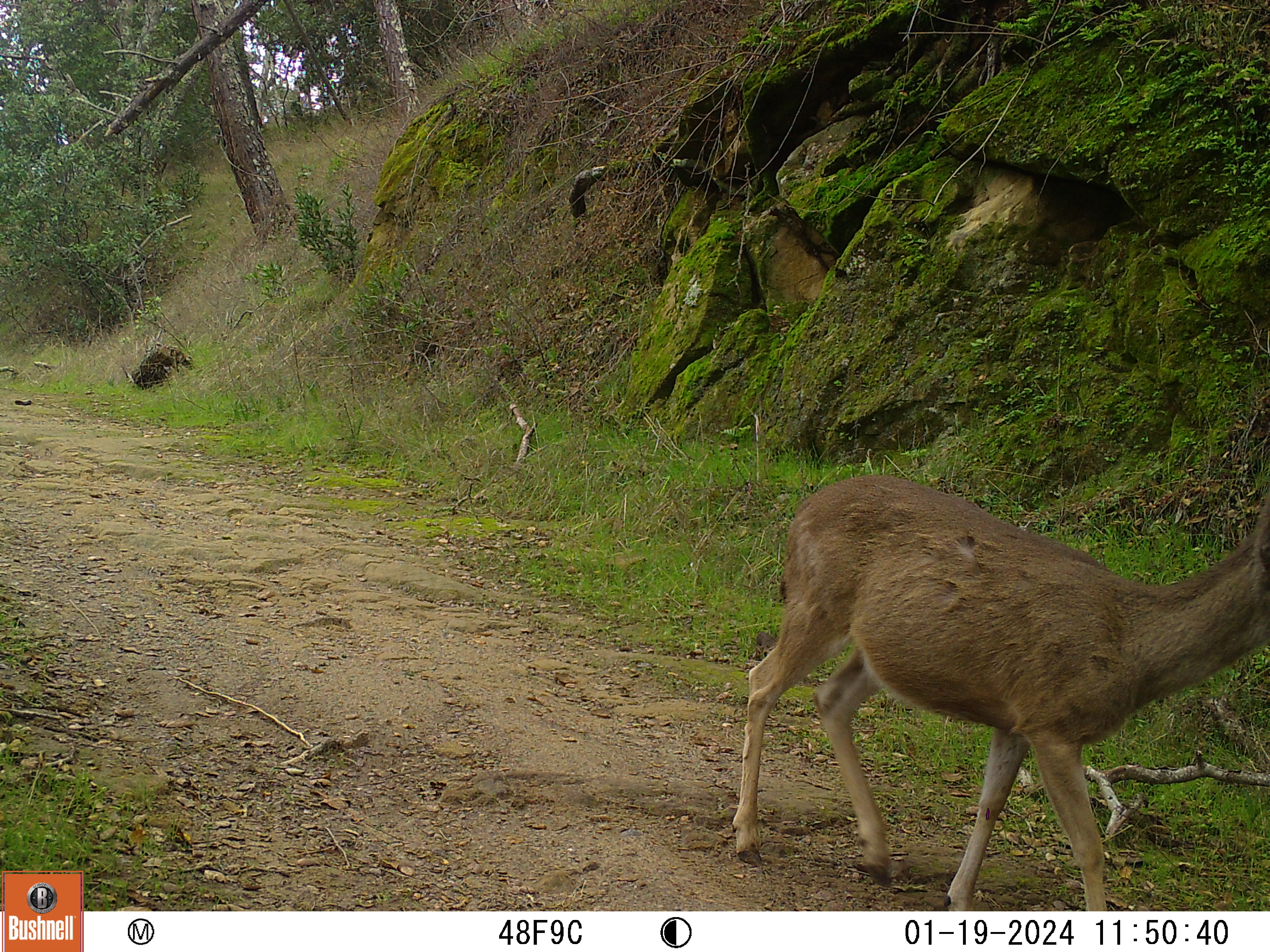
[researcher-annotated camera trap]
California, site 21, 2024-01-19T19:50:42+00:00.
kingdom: Animalia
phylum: Chordata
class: Mammalia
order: Artiodactyla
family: Cervidae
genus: Odocoileus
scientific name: Odocoileus hemionus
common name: mule deer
Mule deer (Odocoileus hemionus).